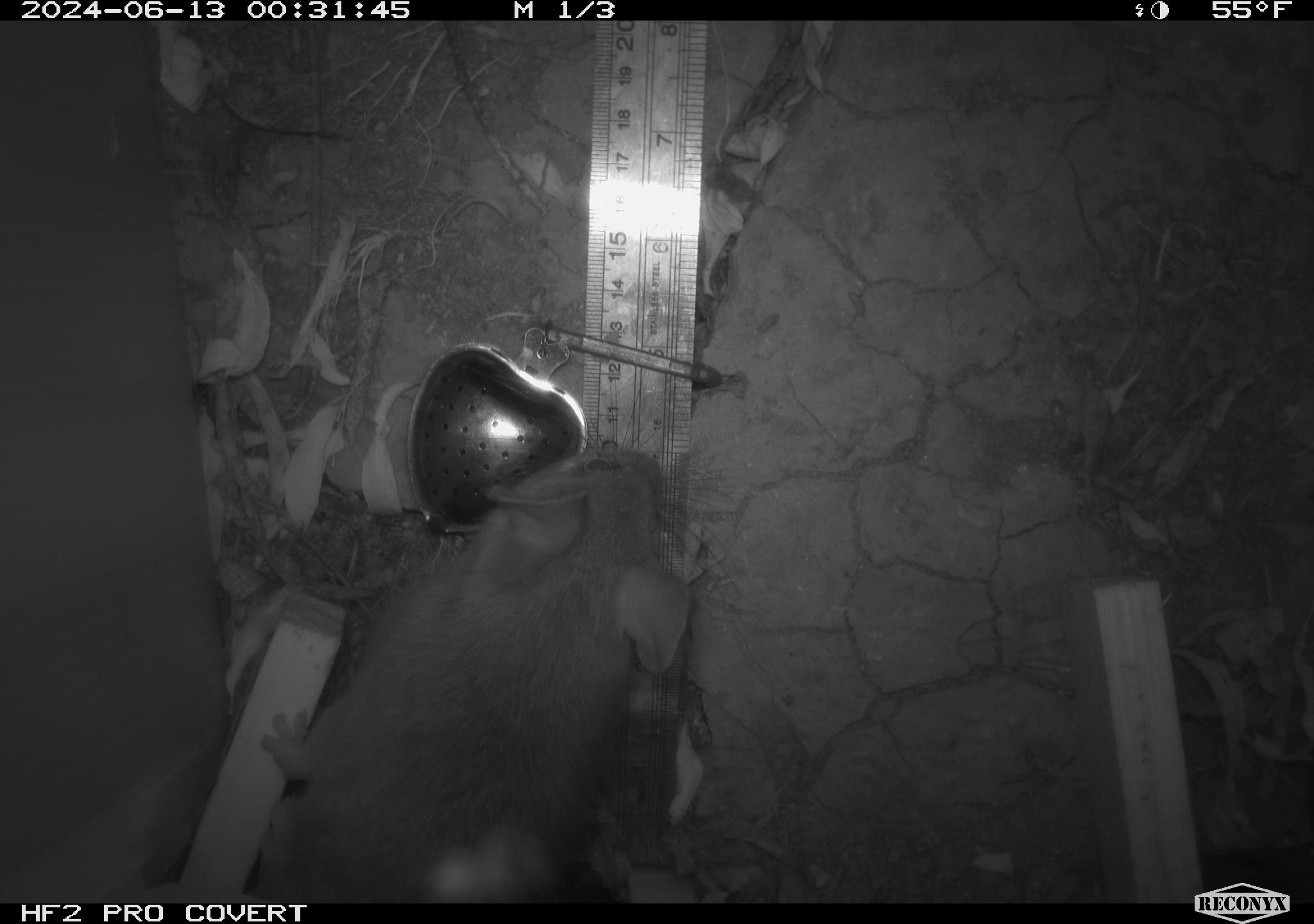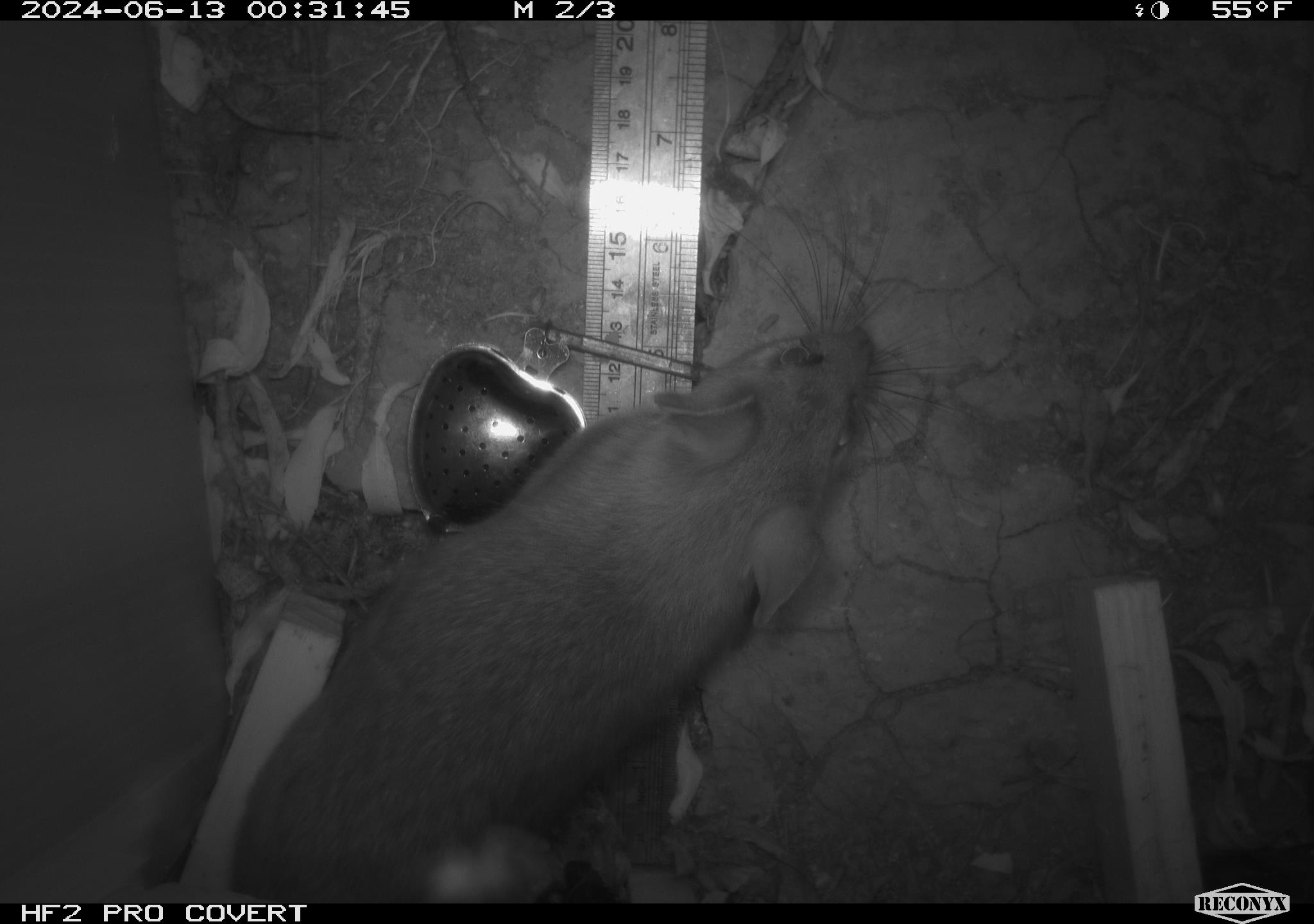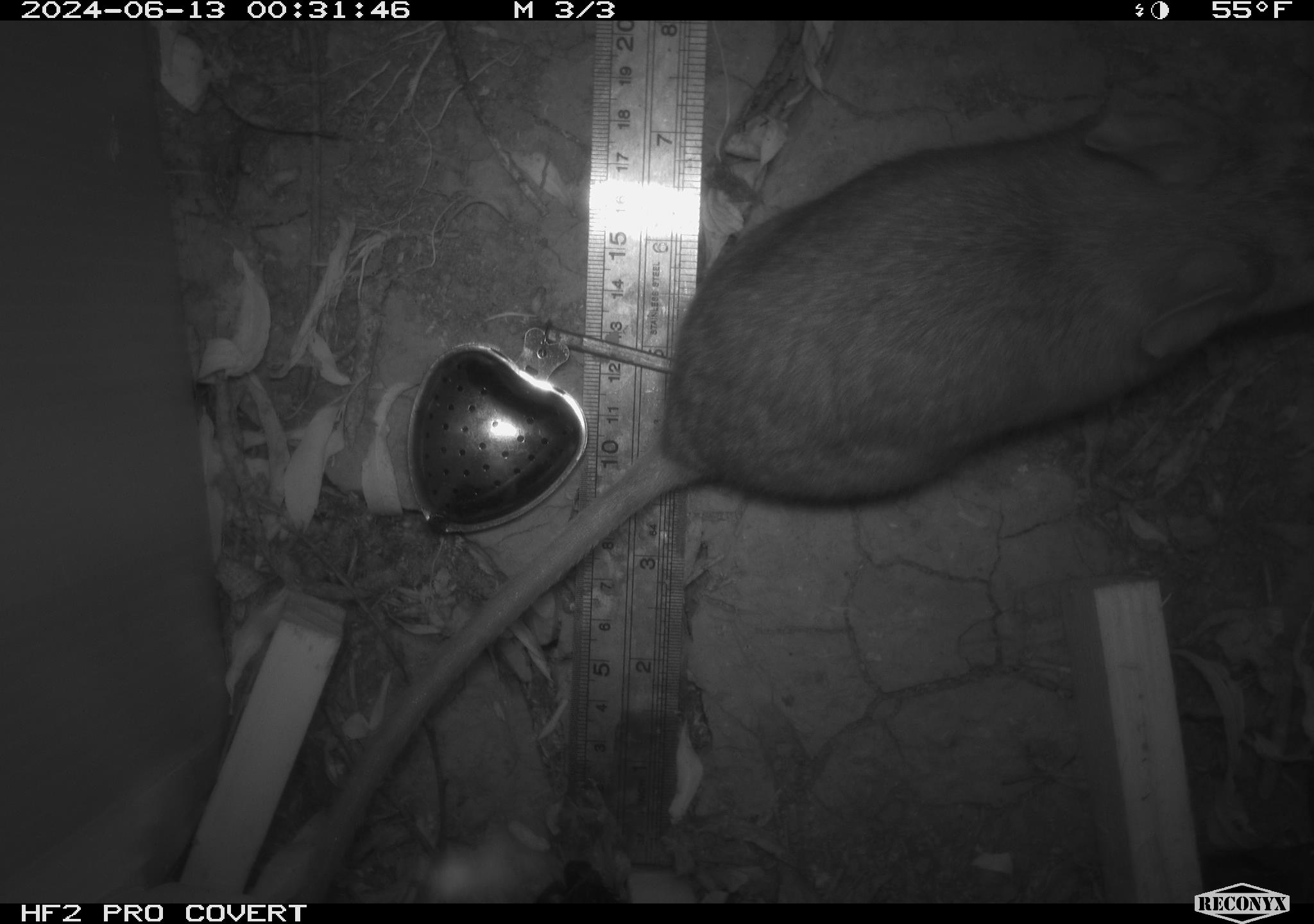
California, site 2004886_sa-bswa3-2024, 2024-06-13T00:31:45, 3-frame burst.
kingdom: Animalia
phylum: Chordata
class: Mammalia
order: Rodentia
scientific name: Rodentia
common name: woodrat or rat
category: woodrat or rat species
Woodrat or rat species (woodrat or rat) (Rodentia).